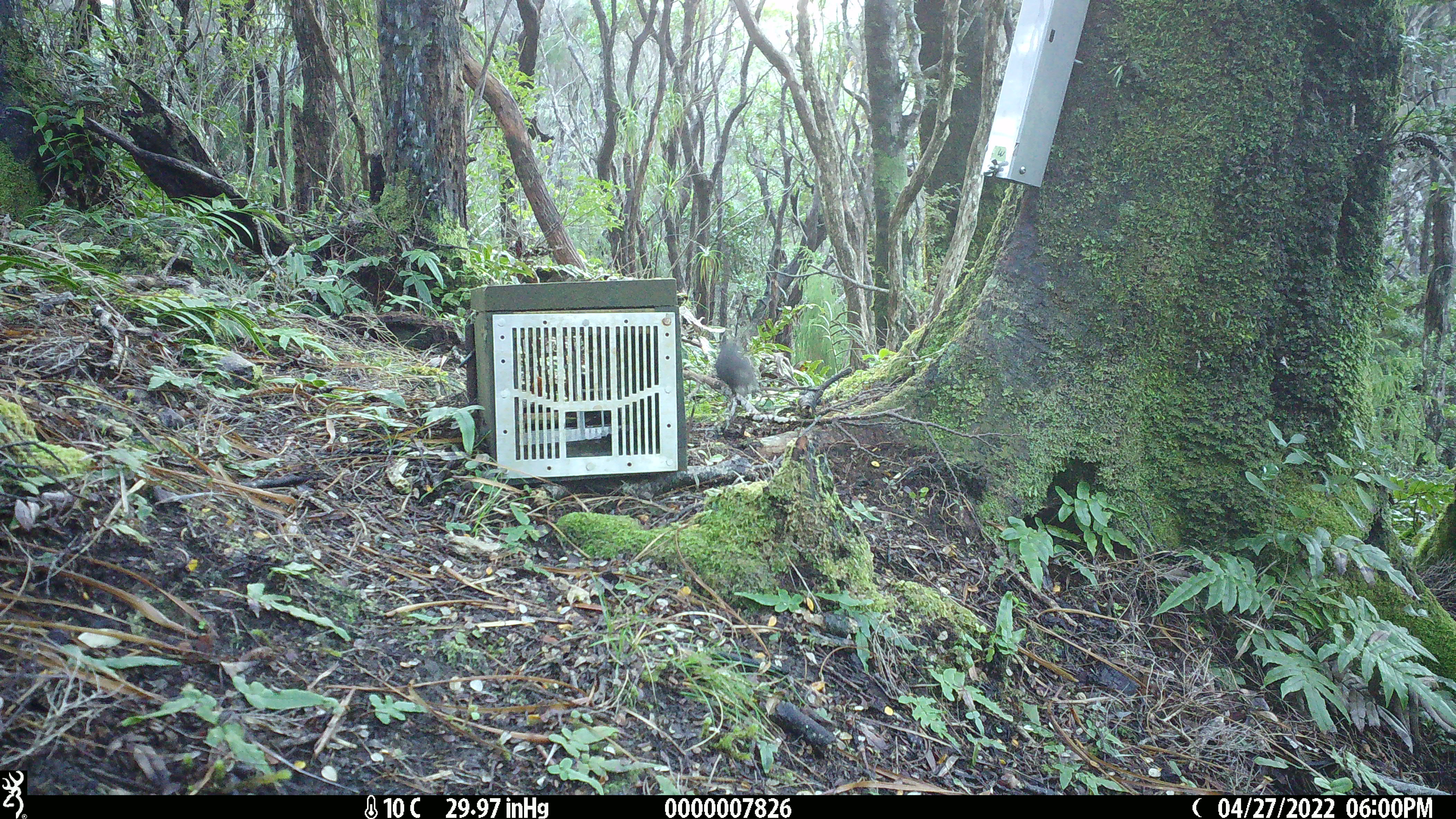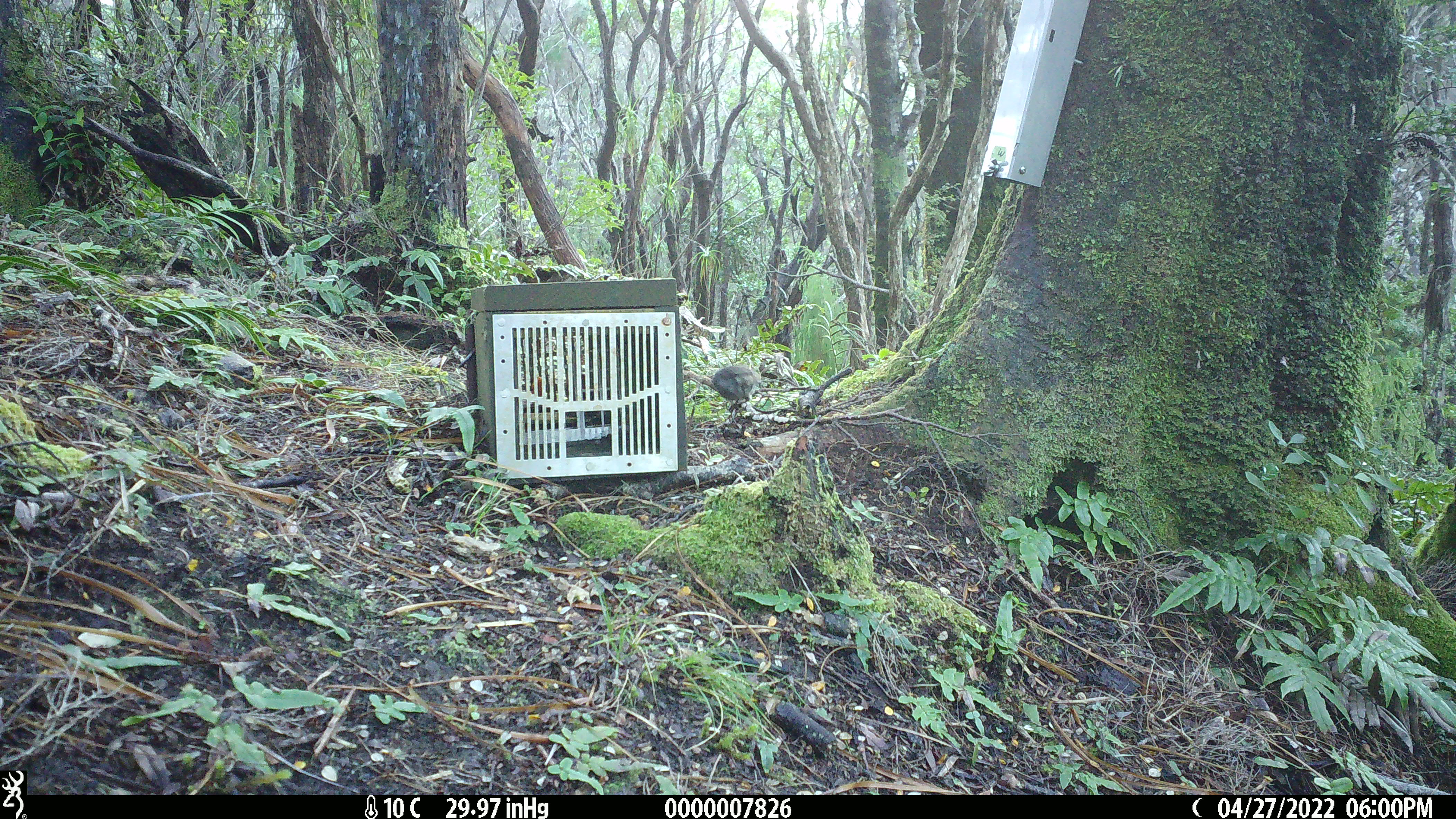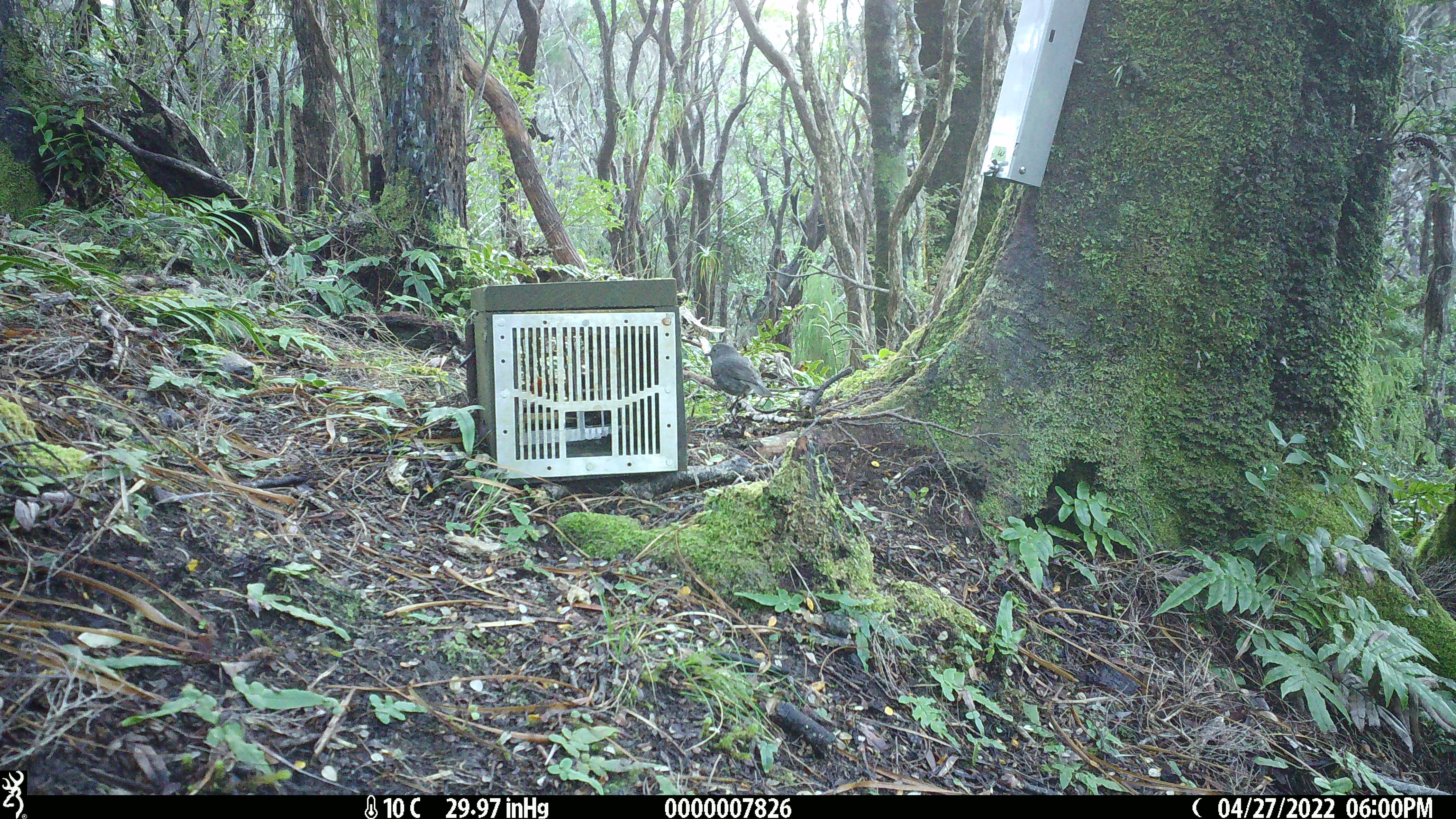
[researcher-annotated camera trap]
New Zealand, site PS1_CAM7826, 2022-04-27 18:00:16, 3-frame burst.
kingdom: Animalia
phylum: Chordata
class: Aves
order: Passeriformes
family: Petroicidae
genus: Petroica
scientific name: Petroica australis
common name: new zealand robin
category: robin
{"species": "robin (new zealand robin) (Petroica australis)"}